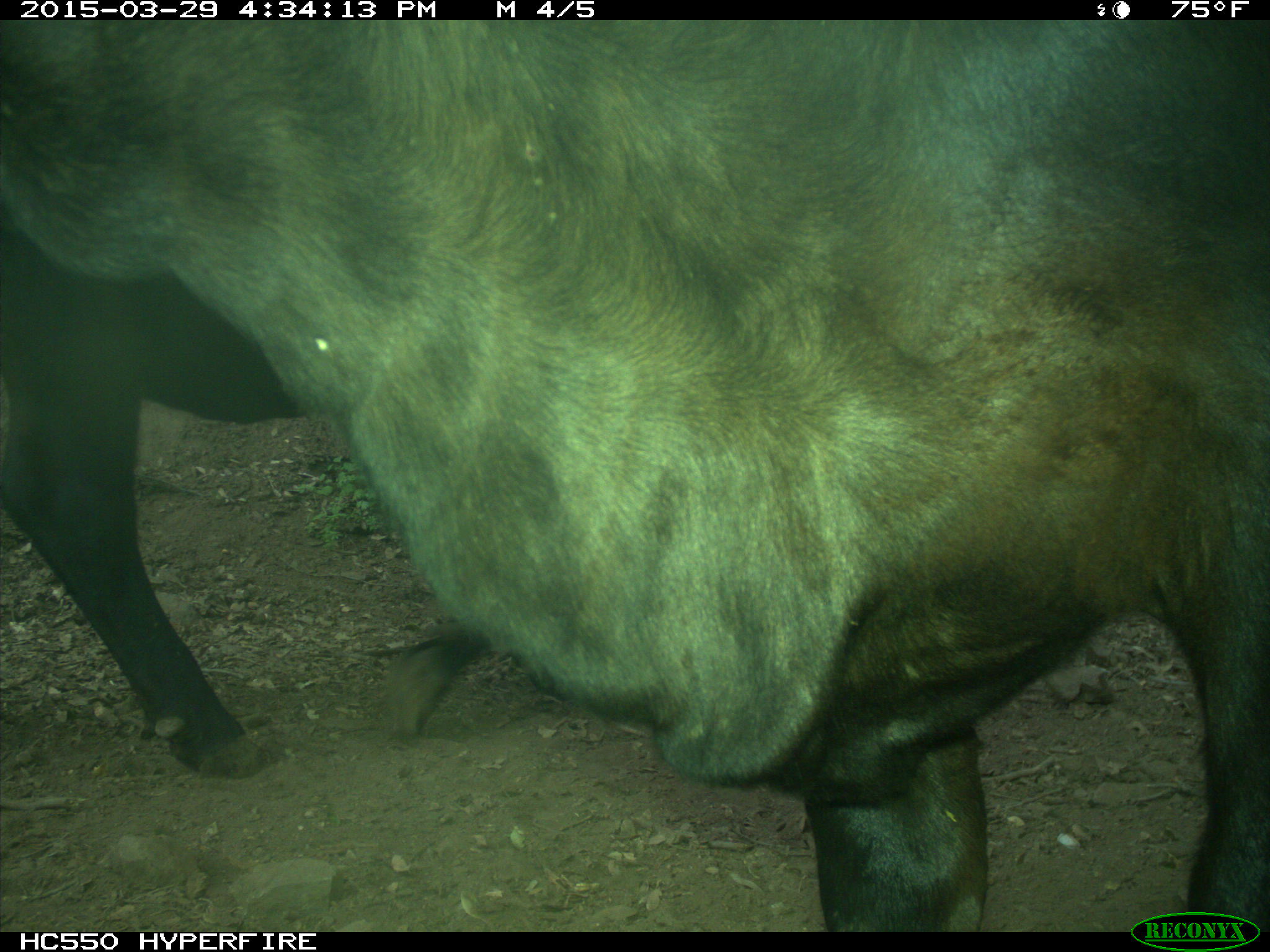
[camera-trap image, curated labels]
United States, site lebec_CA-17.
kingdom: Animalia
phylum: Chordata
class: Mammalia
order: Artiodactyla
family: Bovidae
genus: Bos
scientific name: Bos taurus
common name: domestic cow